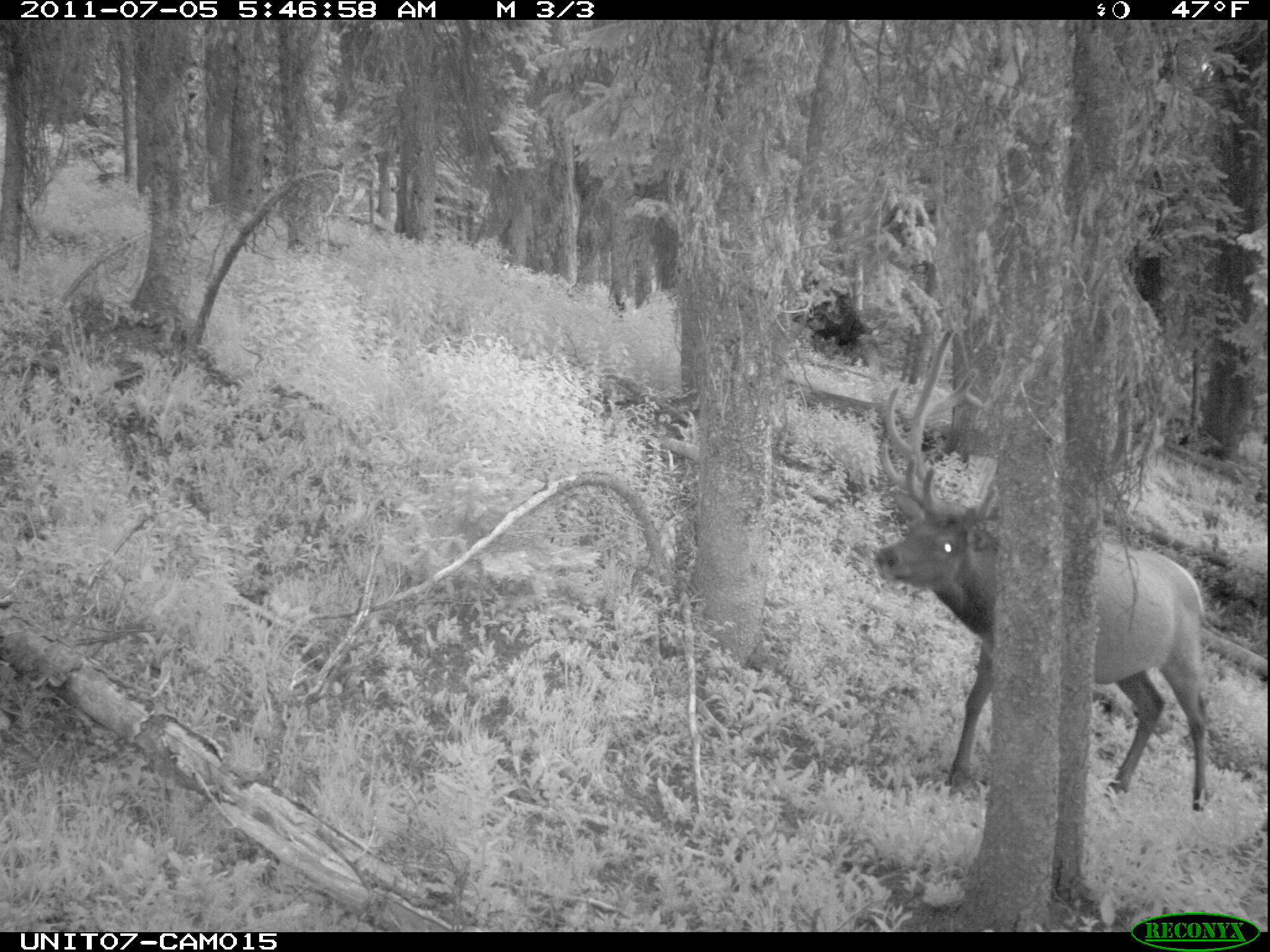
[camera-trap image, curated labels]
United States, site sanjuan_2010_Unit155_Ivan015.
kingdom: Animalia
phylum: Chordata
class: Mammalia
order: Artiodactyla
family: Cervidae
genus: Cervus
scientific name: Cervus elaphus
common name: red deer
Cervus elaphus (red deer).